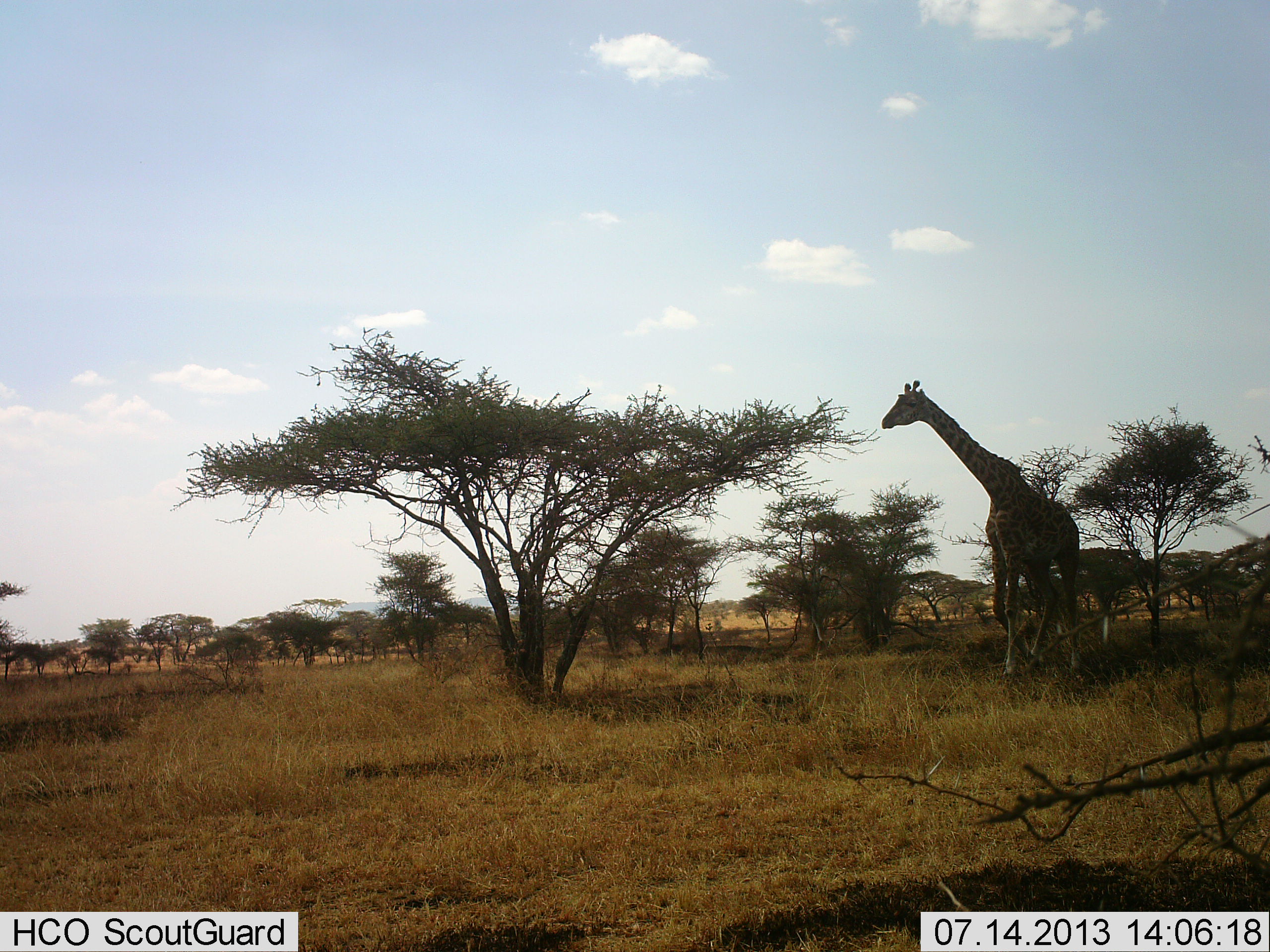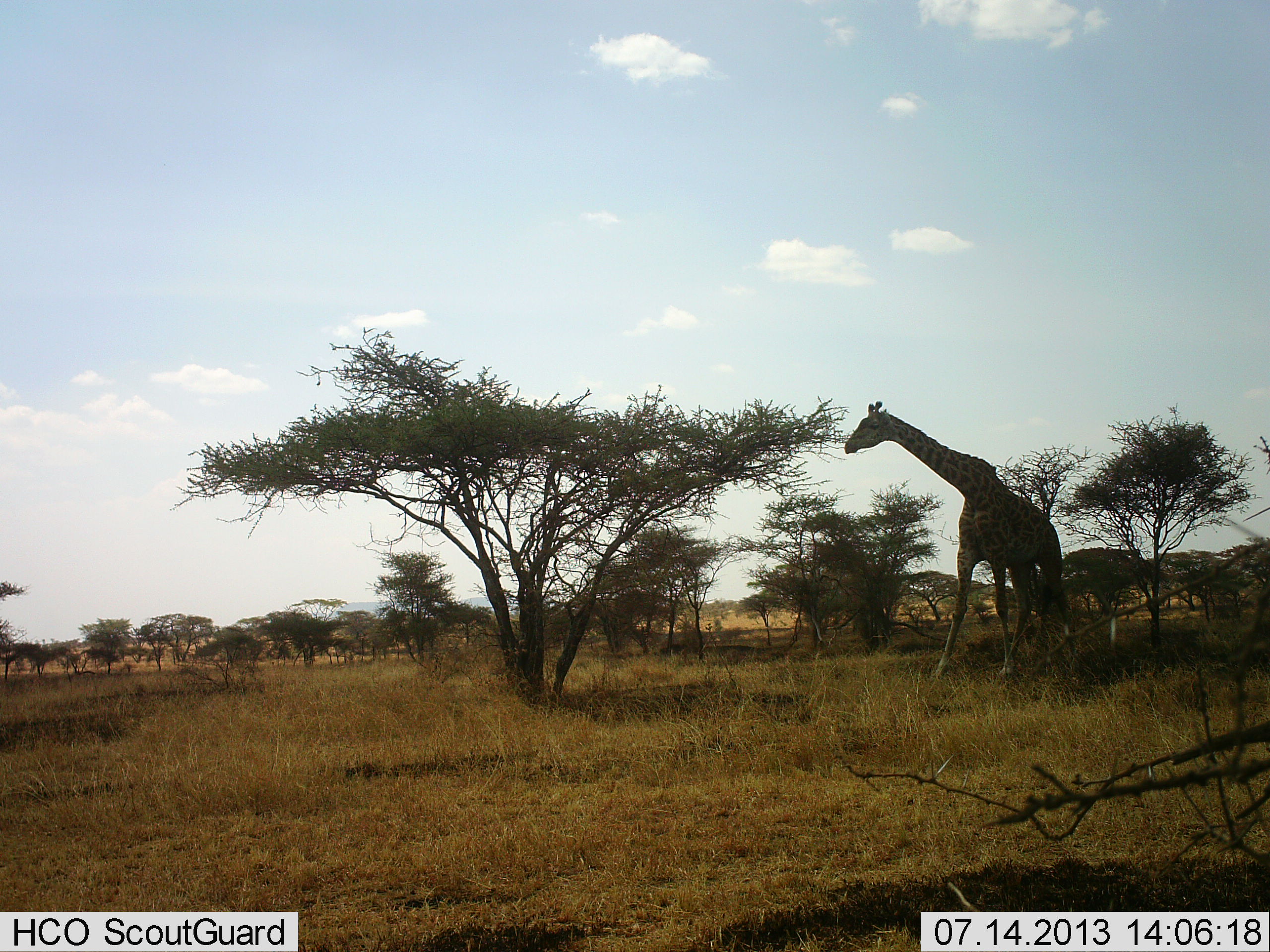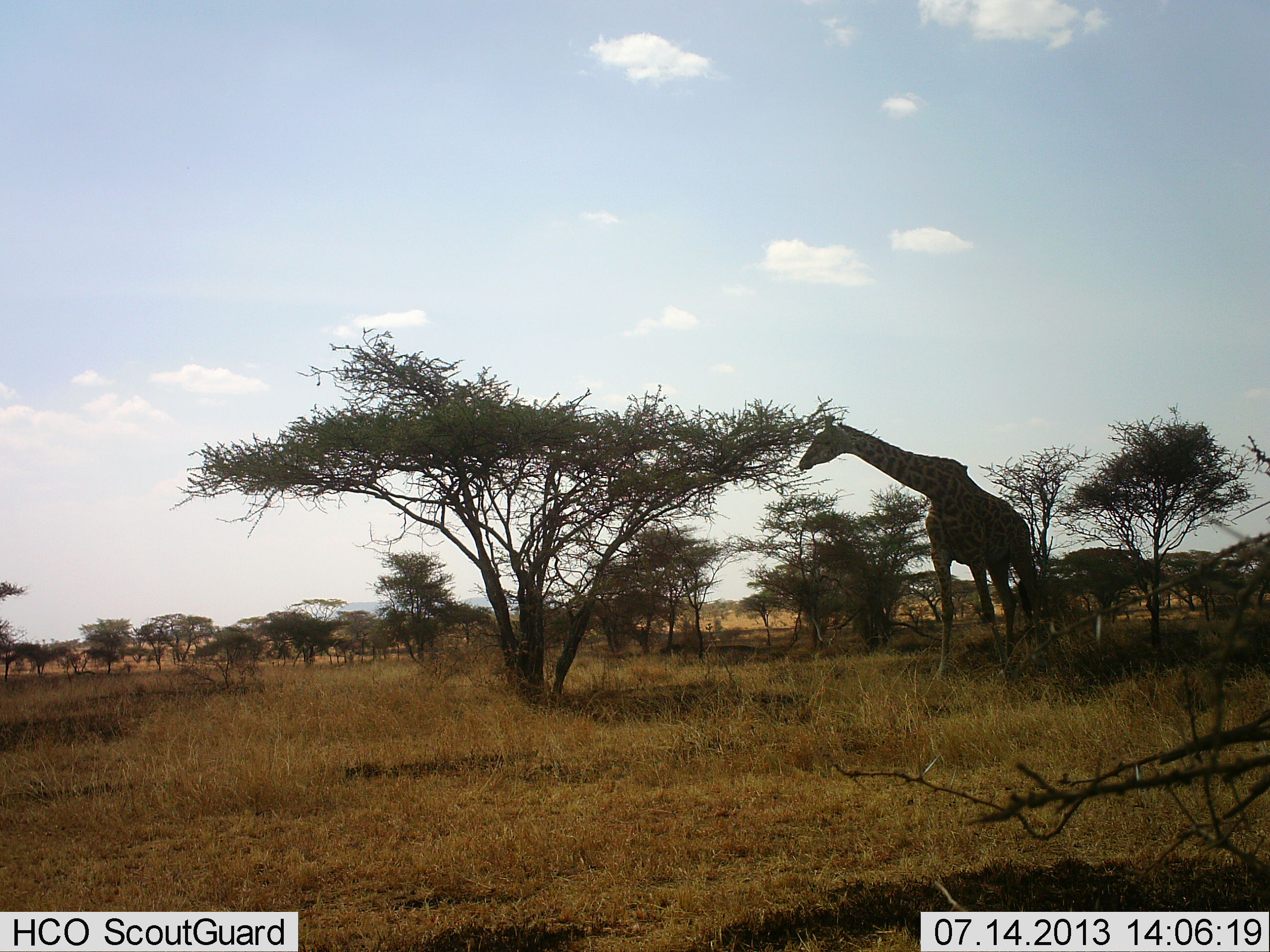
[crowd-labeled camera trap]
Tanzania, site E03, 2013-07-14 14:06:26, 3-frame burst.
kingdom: Animalia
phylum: Chordata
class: Mammalia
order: Artiodactyla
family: Giraffidae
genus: Giraffa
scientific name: Giraffa camelopardalis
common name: giraffe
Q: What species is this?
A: Giraffe (Giraffa camelopardalis).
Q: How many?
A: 1.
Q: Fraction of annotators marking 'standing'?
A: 21%.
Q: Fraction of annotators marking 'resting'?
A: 0%.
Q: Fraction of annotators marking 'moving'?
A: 53%.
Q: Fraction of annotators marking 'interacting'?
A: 0%.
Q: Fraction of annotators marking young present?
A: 0%.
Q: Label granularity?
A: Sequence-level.